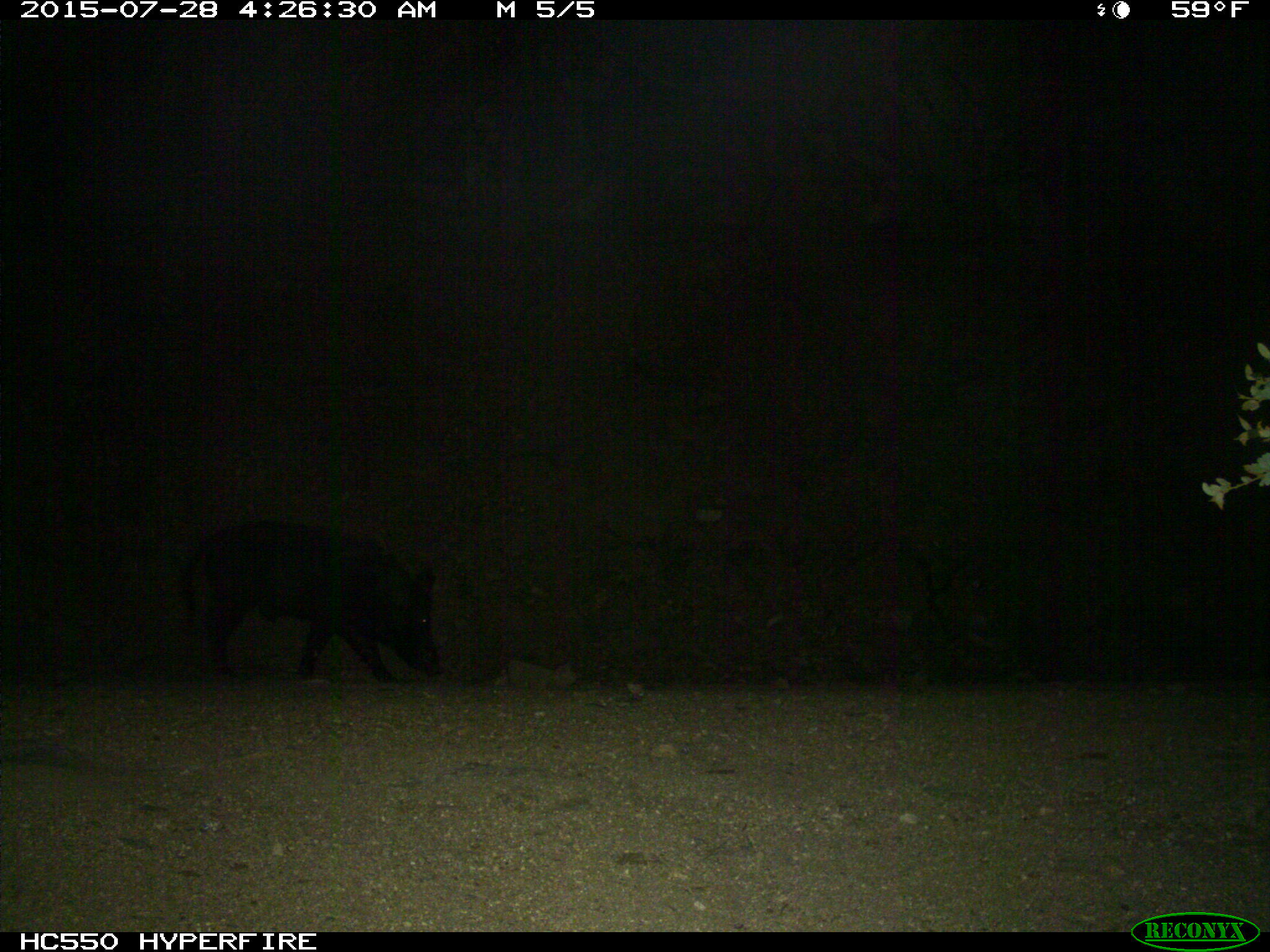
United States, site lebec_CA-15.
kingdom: Animalia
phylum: Chordata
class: Mammalia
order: Artiodactyla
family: Suidae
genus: Sus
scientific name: Sus scrofa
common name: wild boar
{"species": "Sus scrofa (wild boar)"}